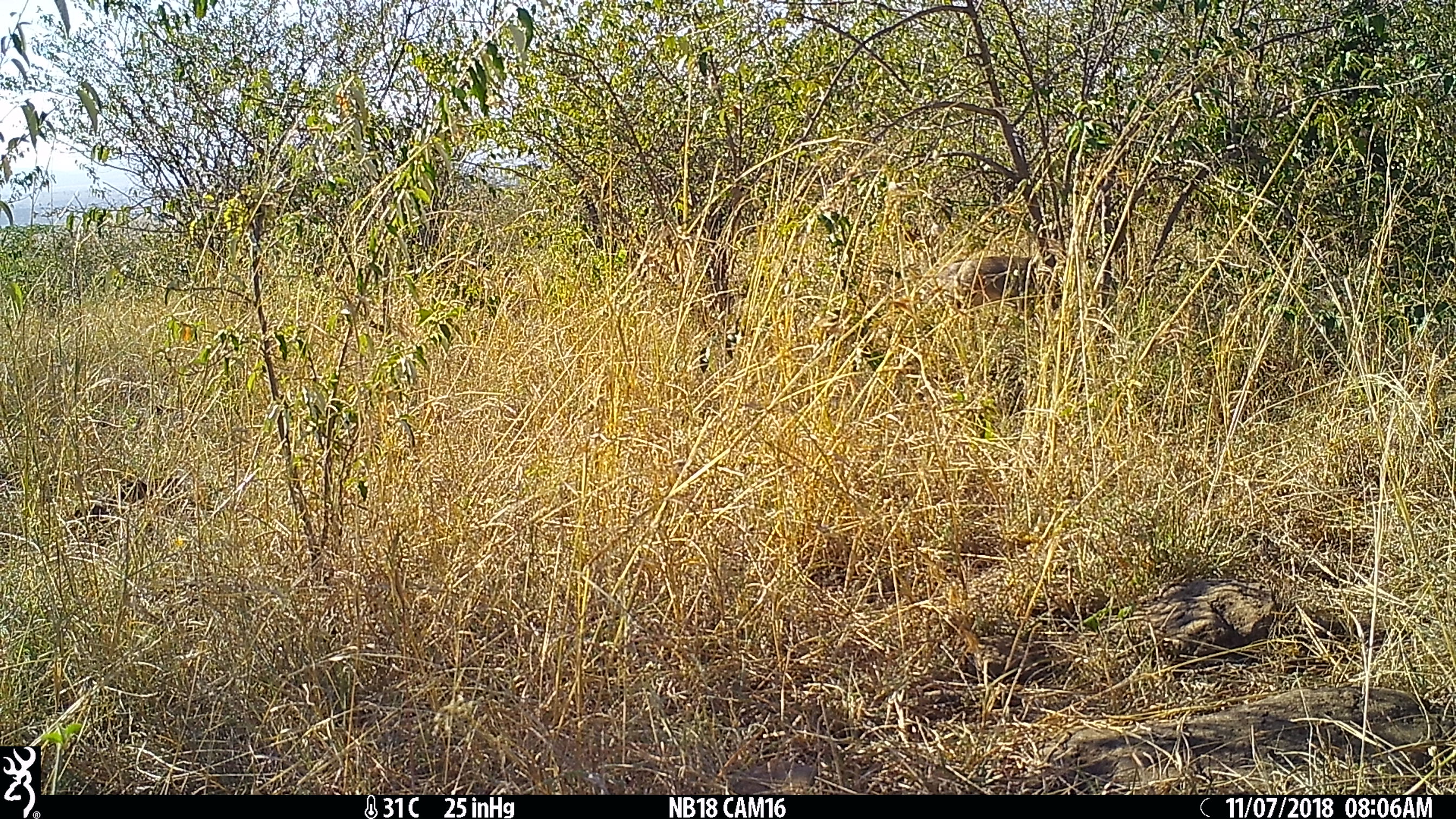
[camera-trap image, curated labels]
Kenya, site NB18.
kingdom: Animalia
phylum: Chordata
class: Mammalia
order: Artiodactyla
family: Bovidae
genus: Madoqua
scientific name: Madoqua kirkii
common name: kirk's dik-dik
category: dikdik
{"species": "dikdik (kirk's dik-dik) (Madoqua kirkii)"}